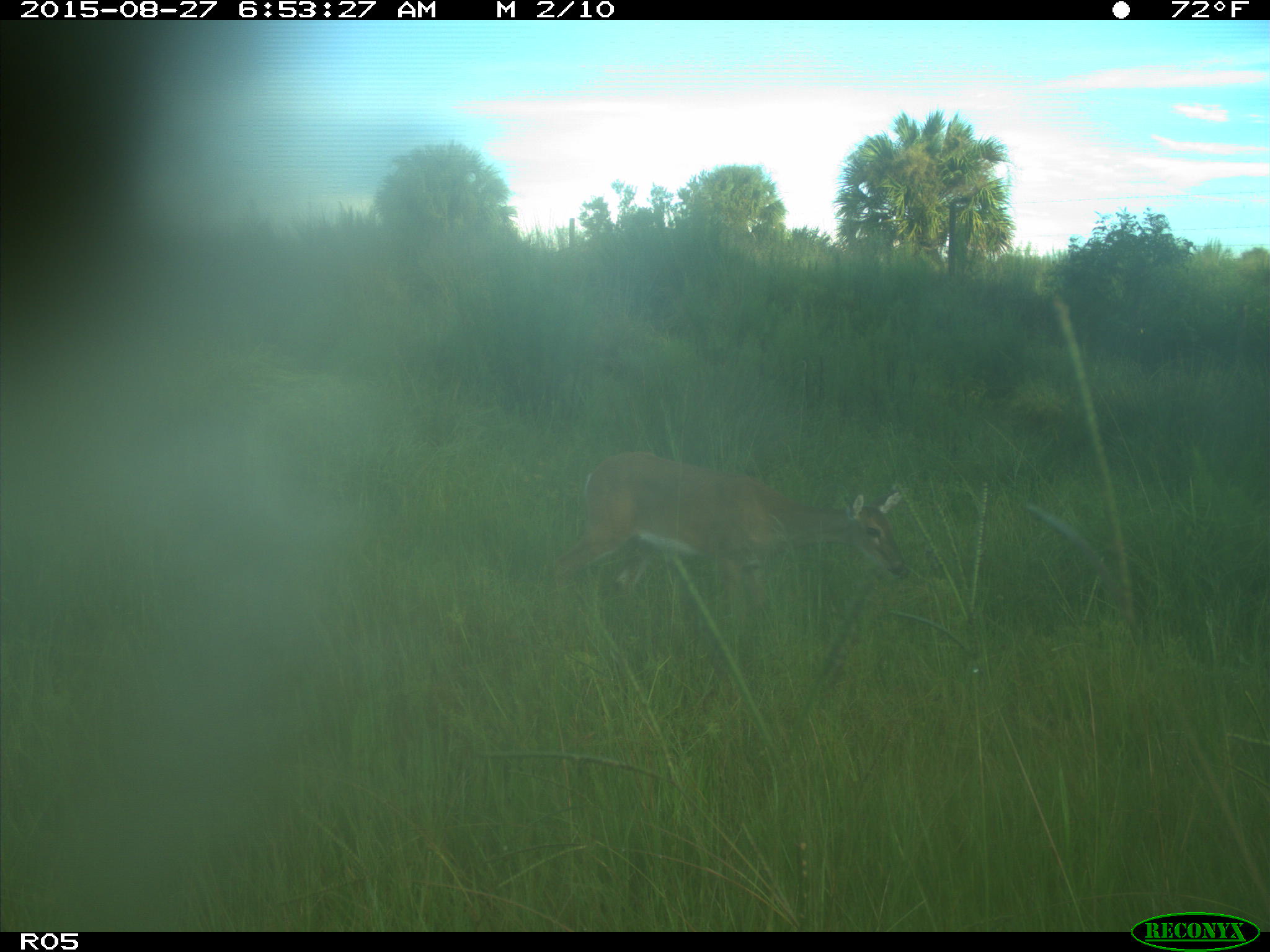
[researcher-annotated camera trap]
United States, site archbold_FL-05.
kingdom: Animalia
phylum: Chordata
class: Mammalia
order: Artiodactyla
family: Cervidae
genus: Odocoileus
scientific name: Odocoileus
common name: deer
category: unidentified deer